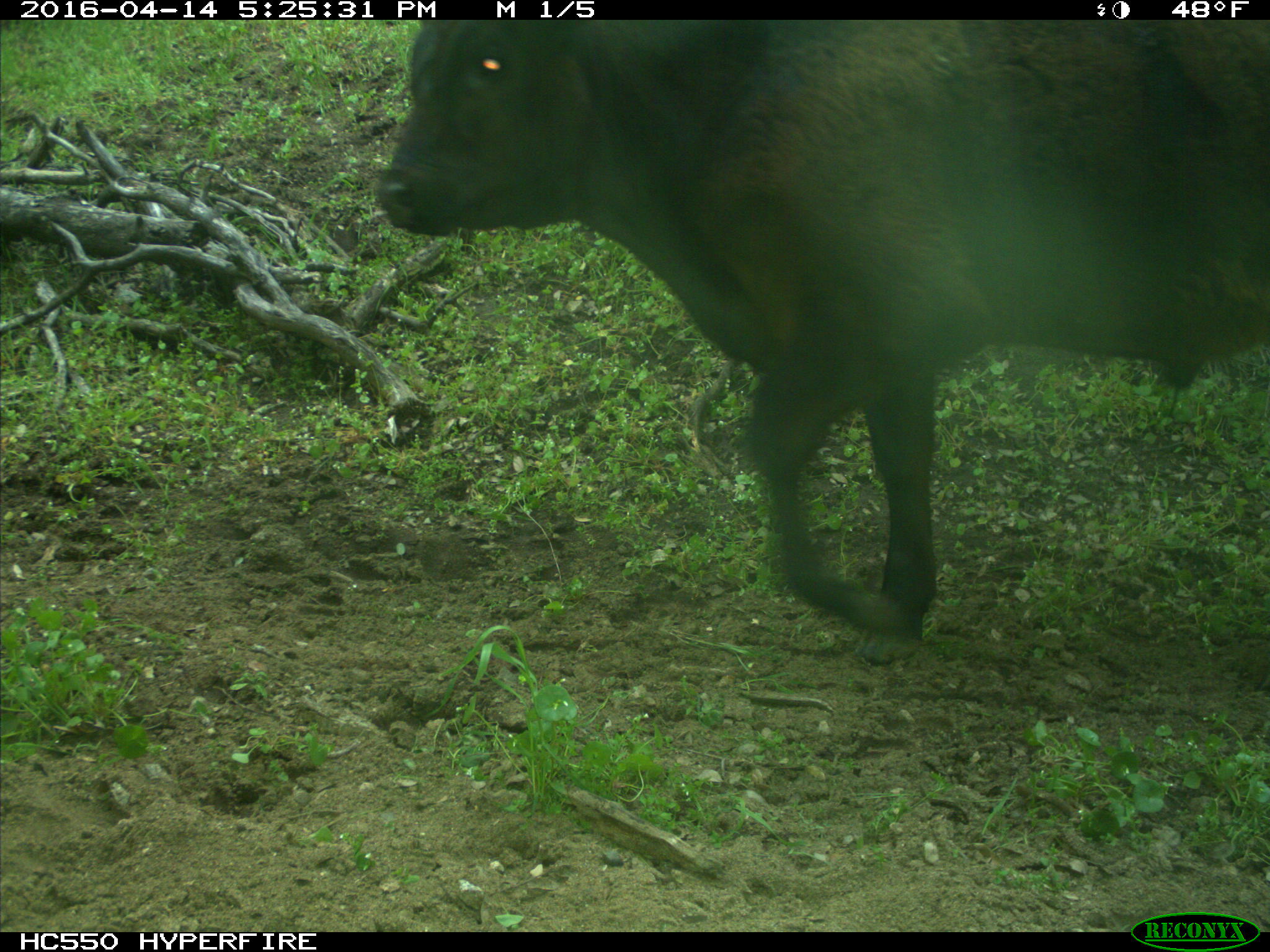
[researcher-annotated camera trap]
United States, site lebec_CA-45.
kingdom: Animalia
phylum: Chordata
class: Mammalia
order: Artiodactyla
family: Bovidae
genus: Bos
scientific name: Bos taurus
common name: domestic cow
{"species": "Bos taurus (domestic cow)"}